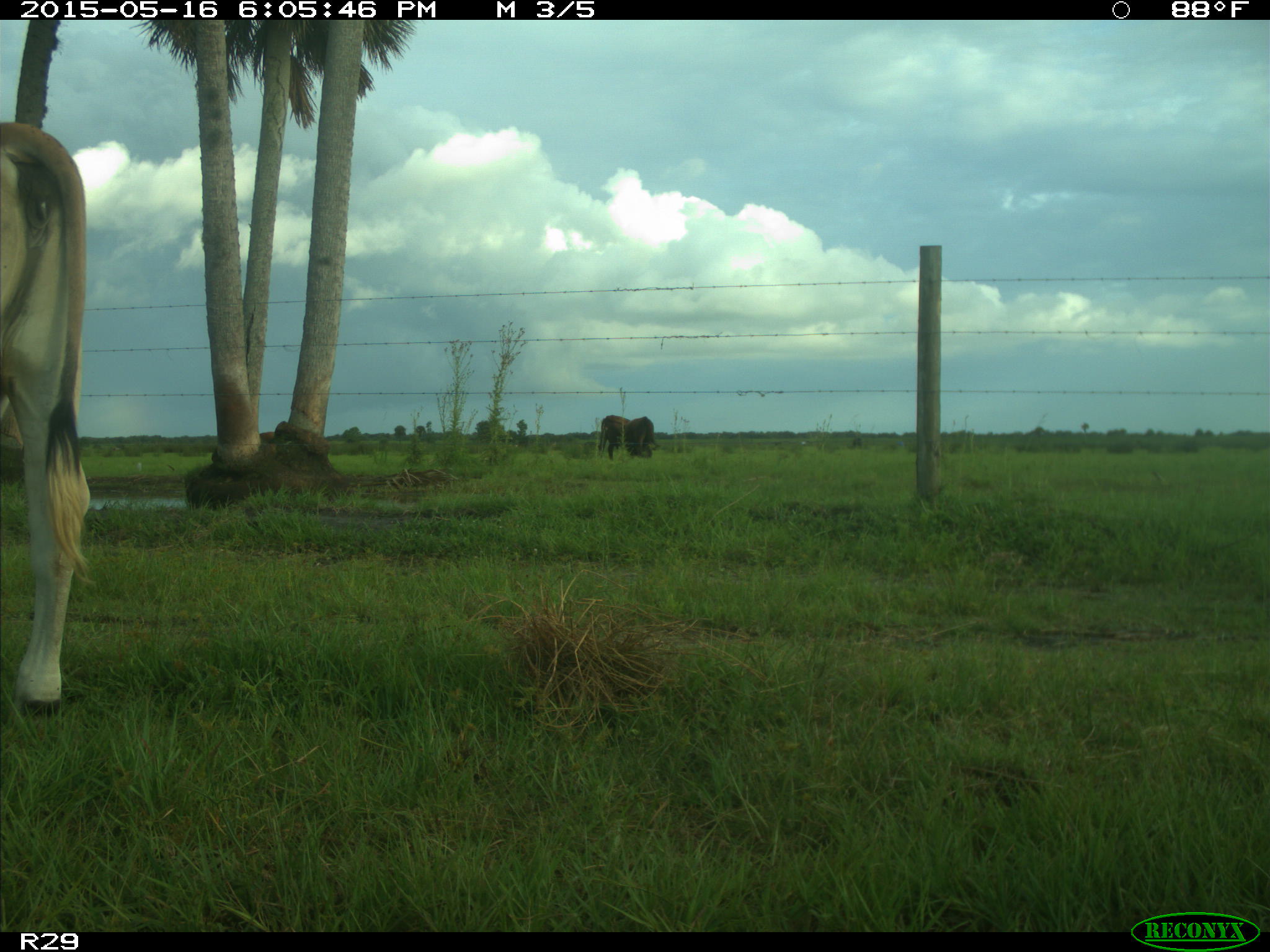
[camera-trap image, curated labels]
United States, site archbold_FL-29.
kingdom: Animalia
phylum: Chordata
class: Mammalia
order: Artiodactyla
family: Bovidae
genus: Bos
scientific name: Bos taurus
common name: domestic cow